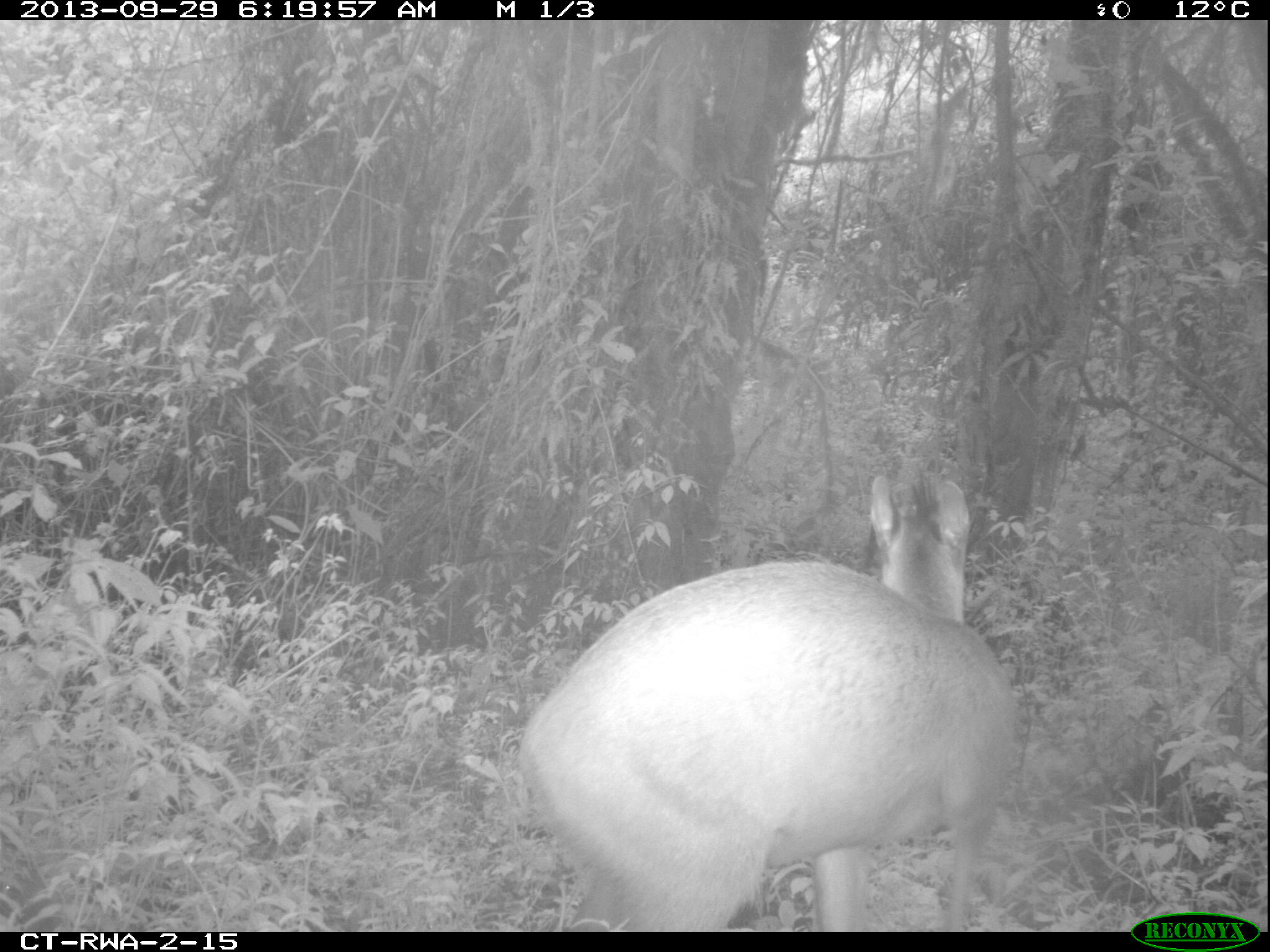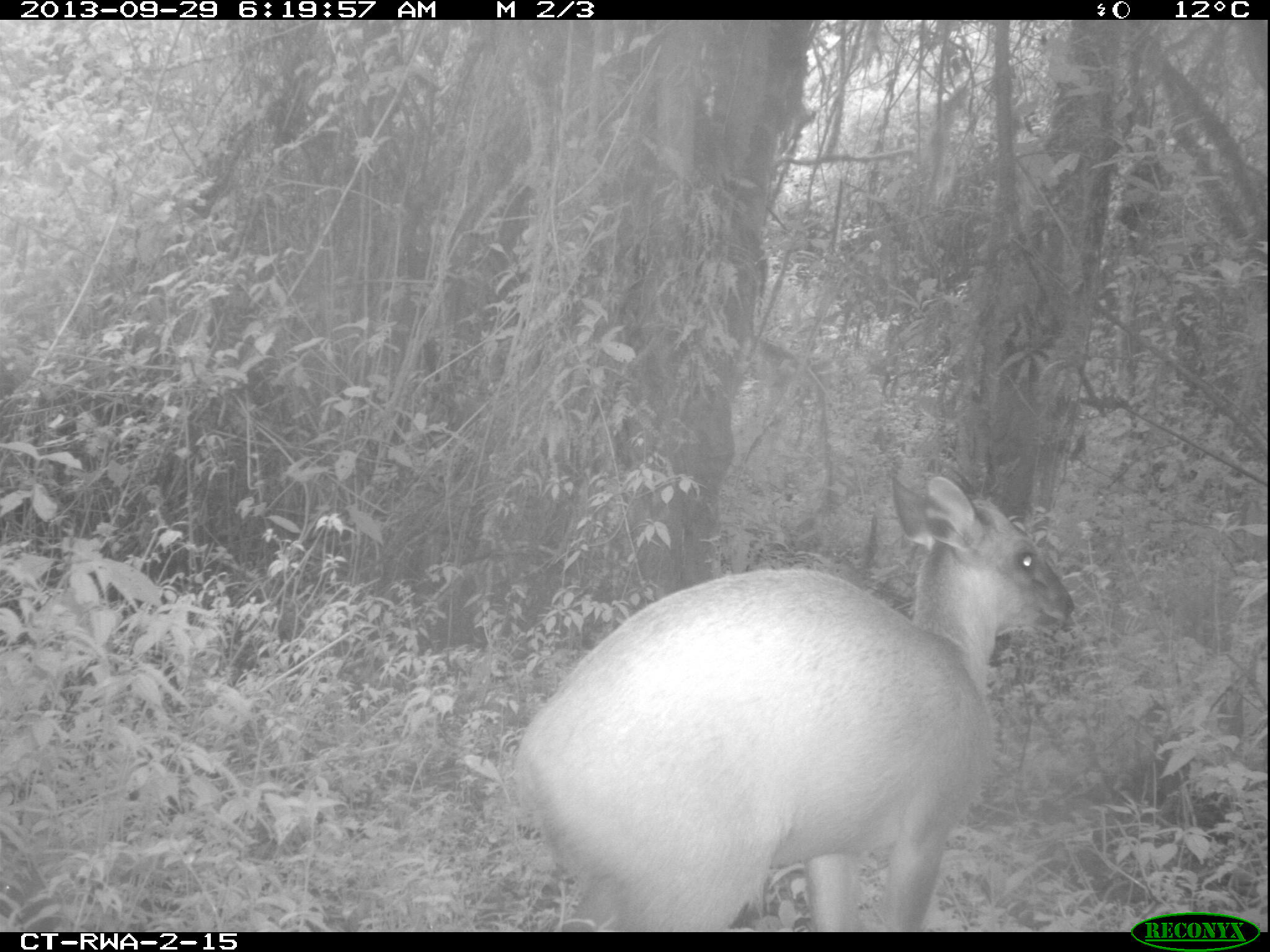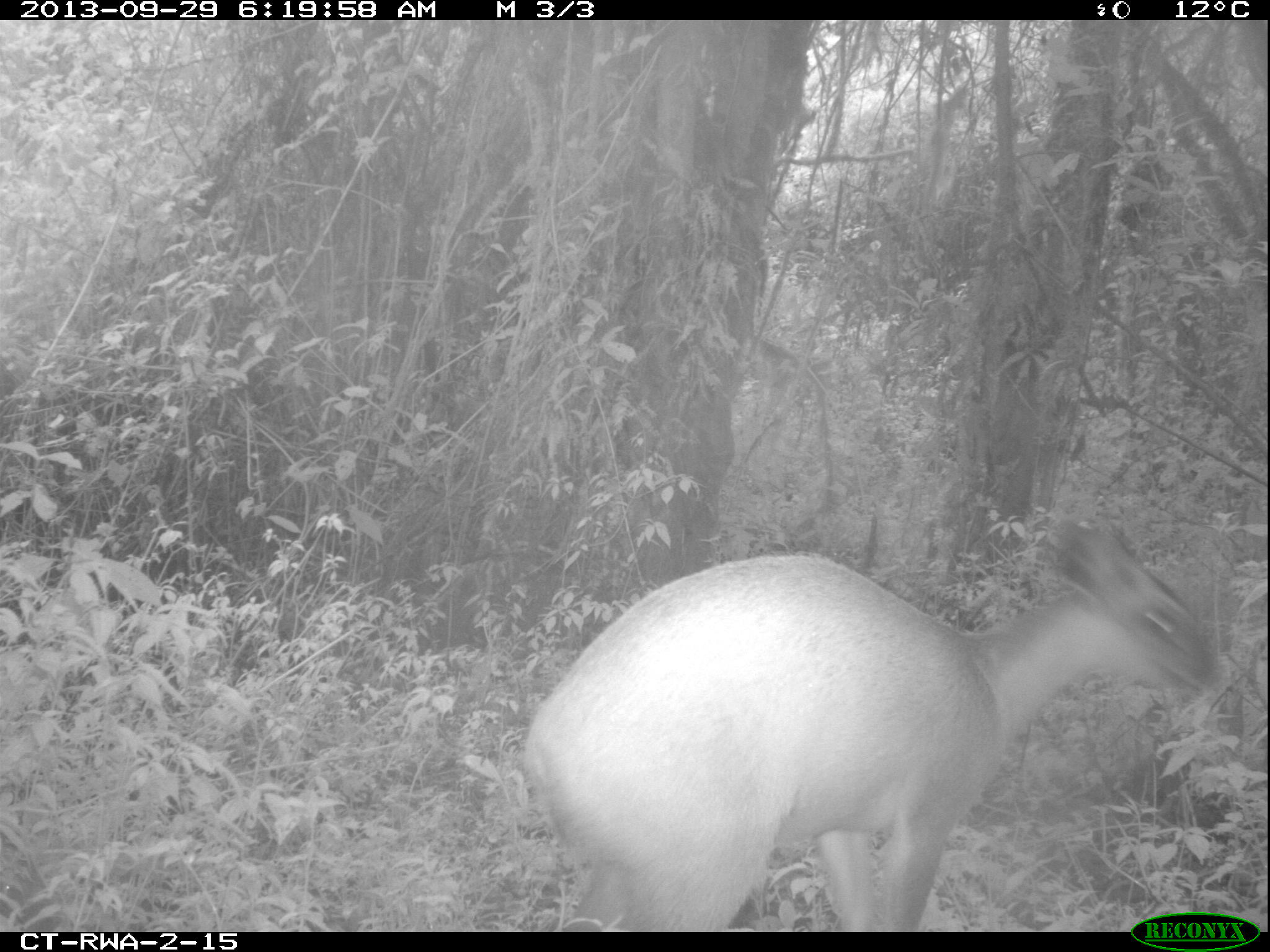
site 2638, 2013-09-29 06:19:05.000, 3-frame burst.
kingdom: Animalia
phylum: Chordata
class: Mammalia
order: Artiodactyla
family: Bovidae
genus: Cephalophus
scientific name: Cephalophus nigrifrons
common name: black-fronted duiker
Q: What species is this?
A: Cephalophus nigrifrons (black-fronted duiker).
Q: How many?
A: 1.